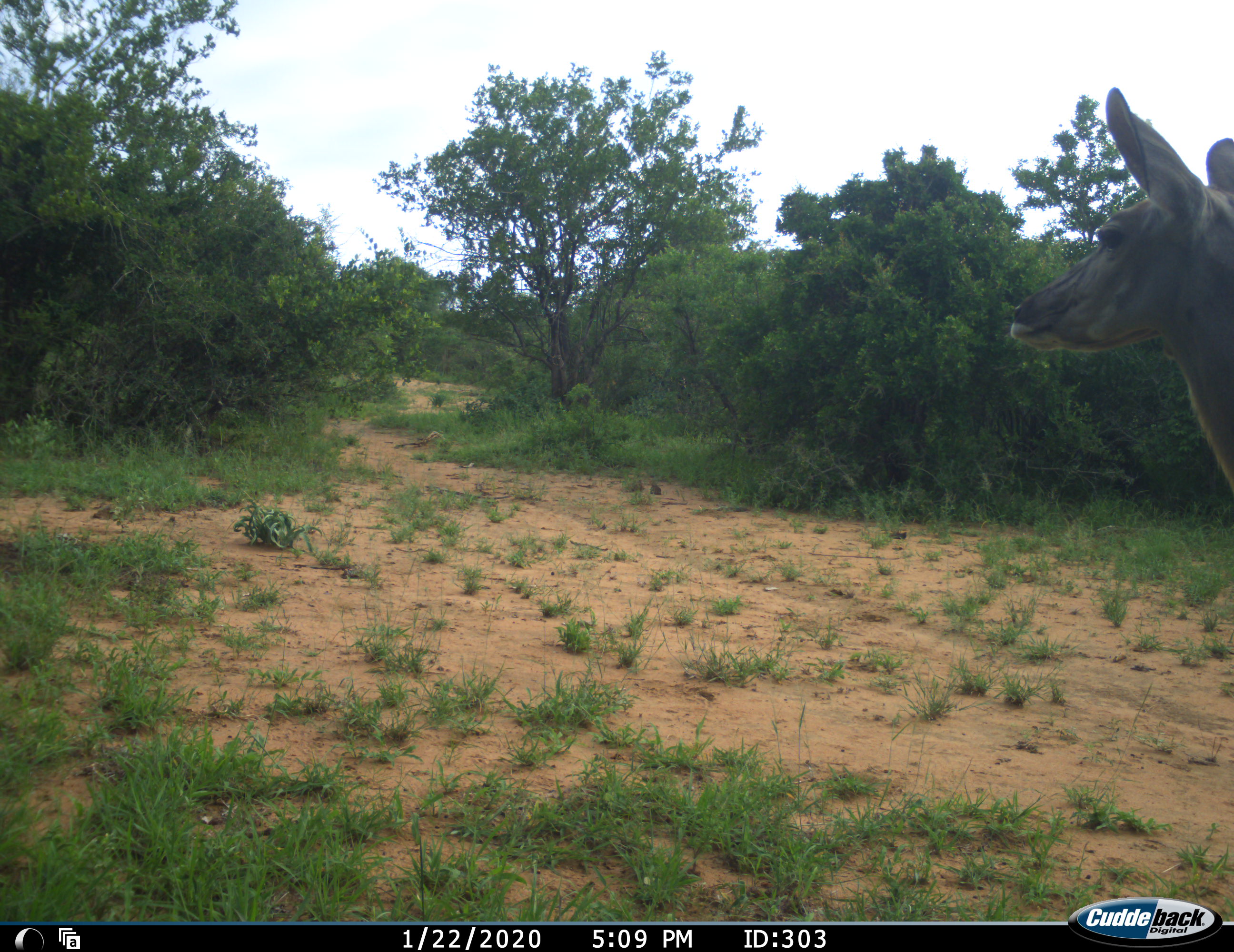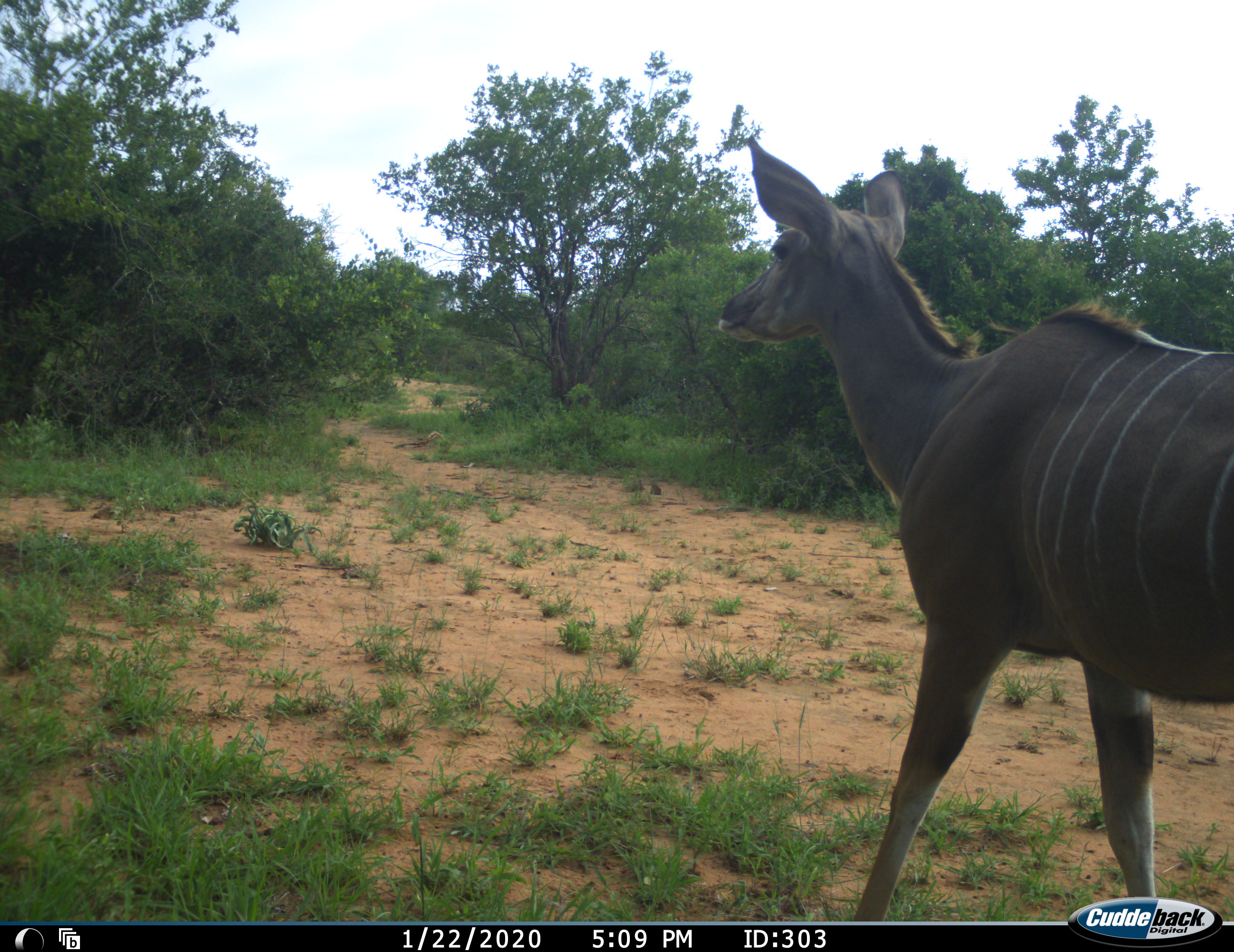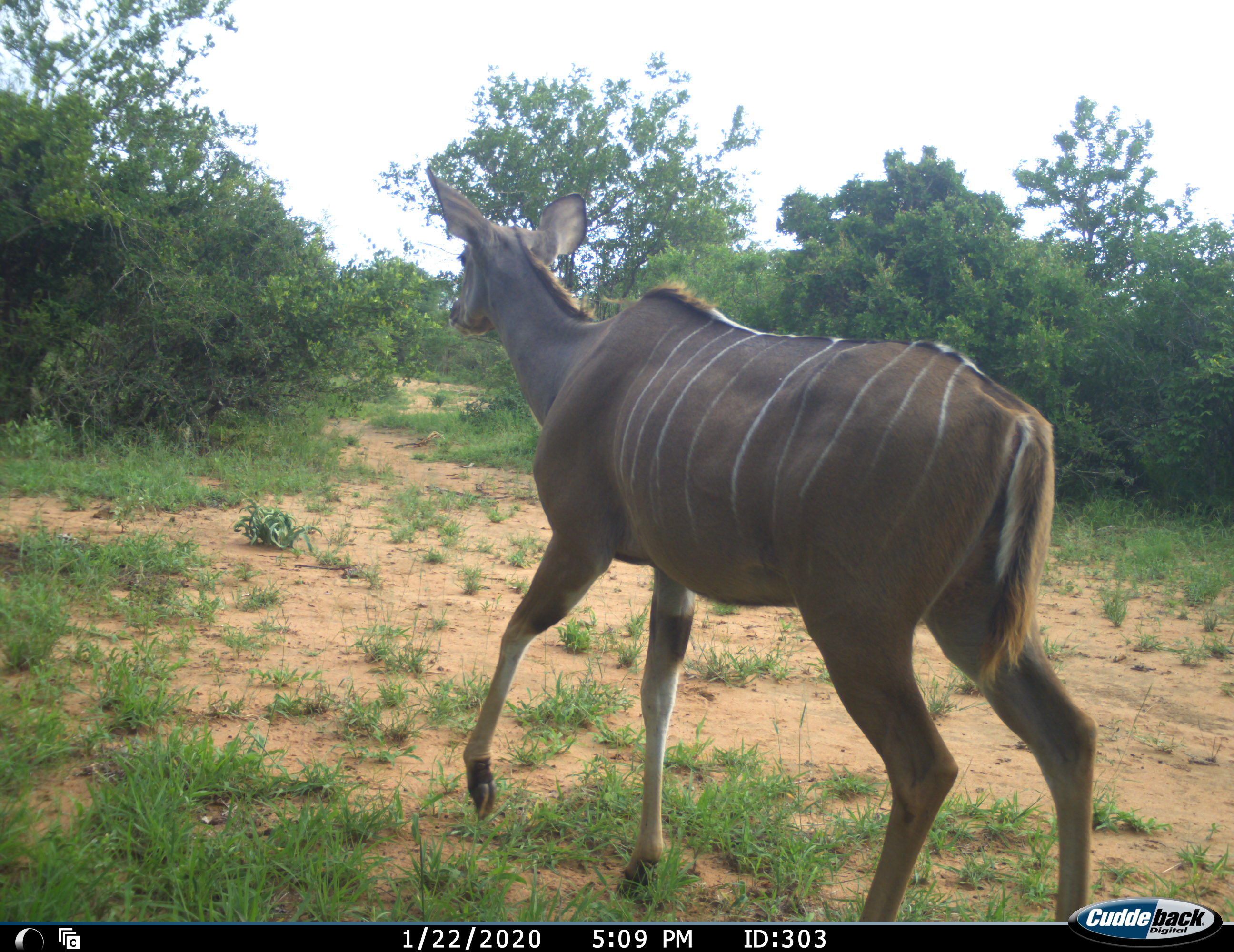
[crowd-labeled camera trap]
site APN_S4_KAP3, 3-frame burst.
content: unidentified animal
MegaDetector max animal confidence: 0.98